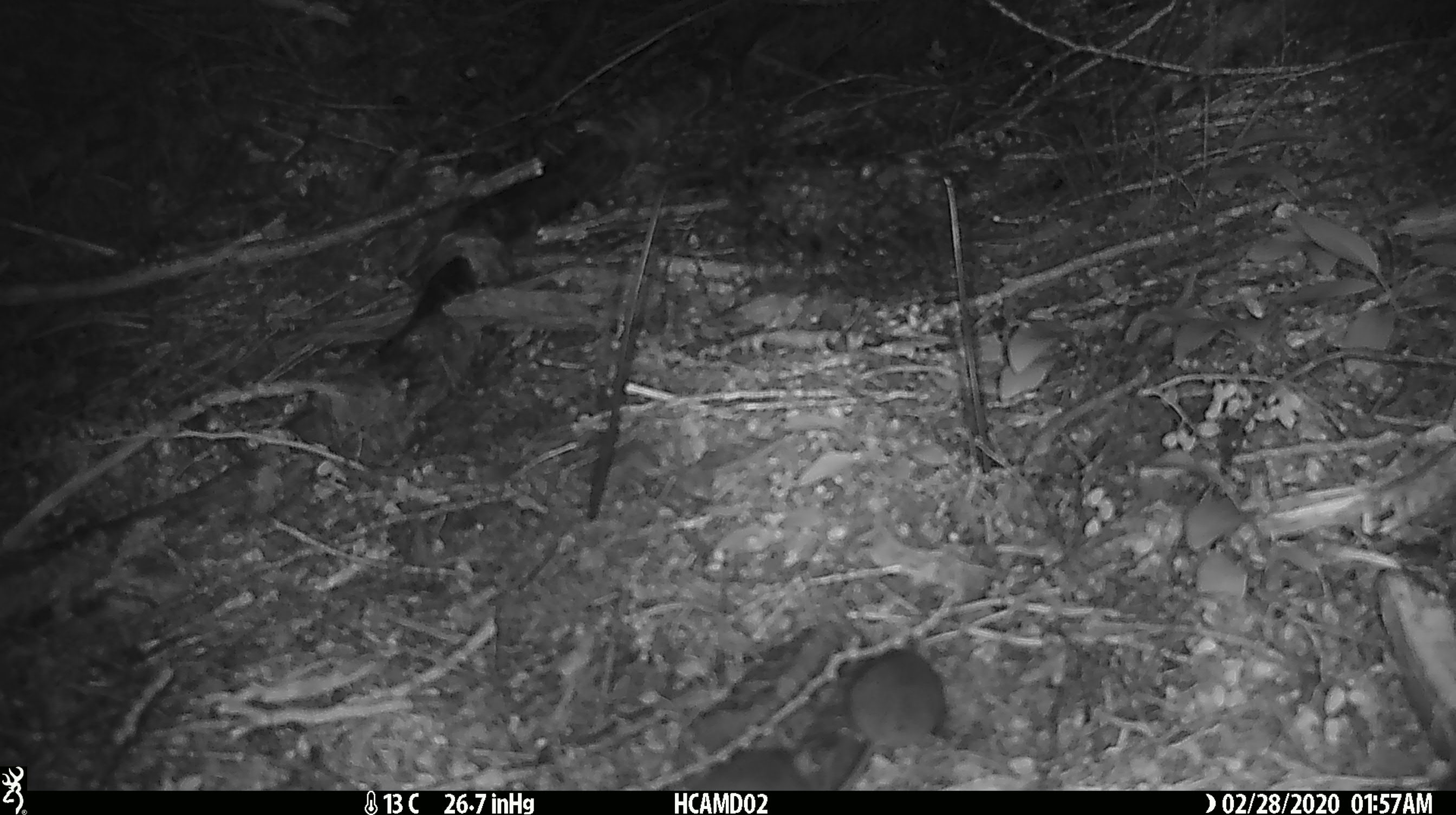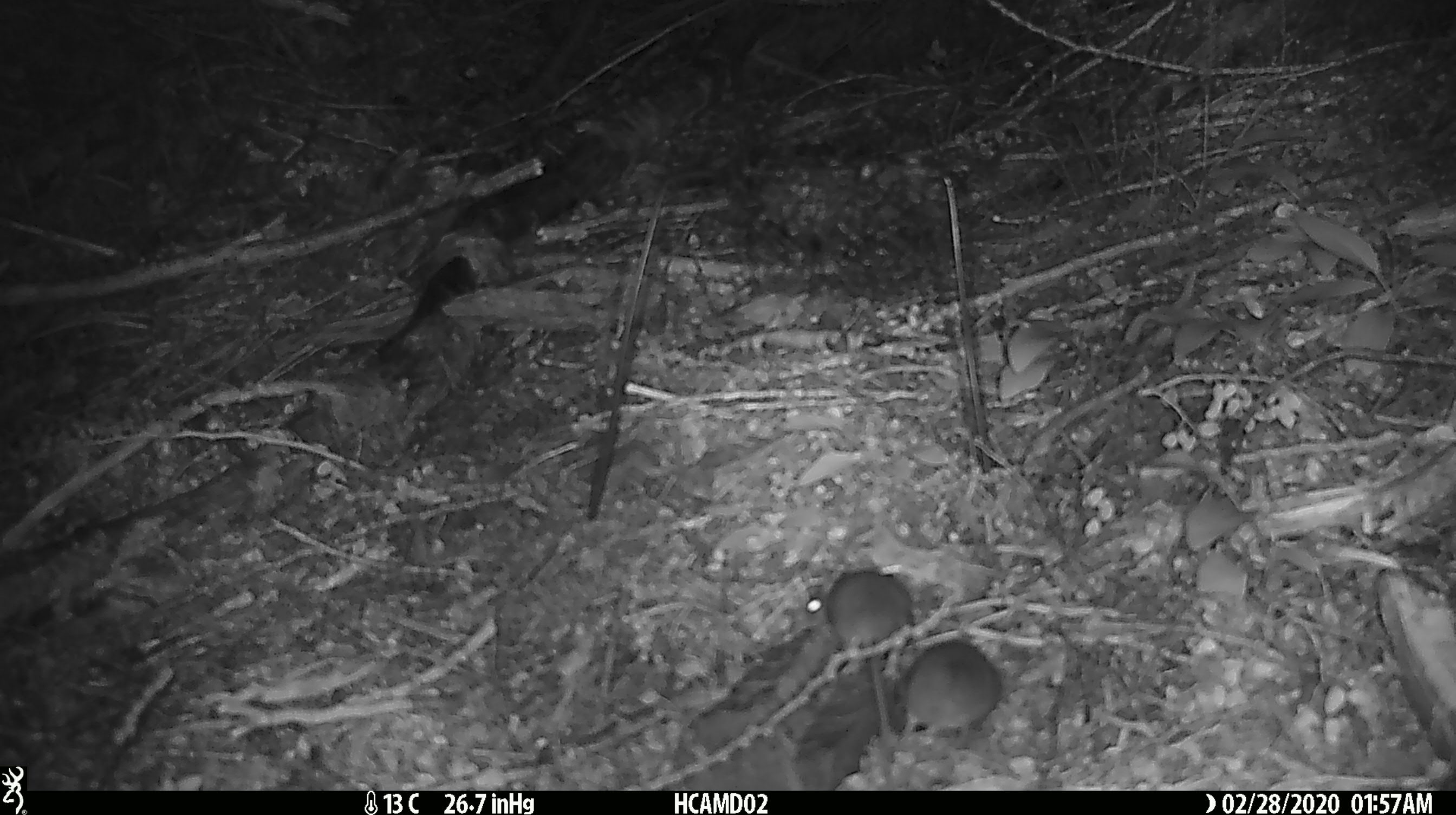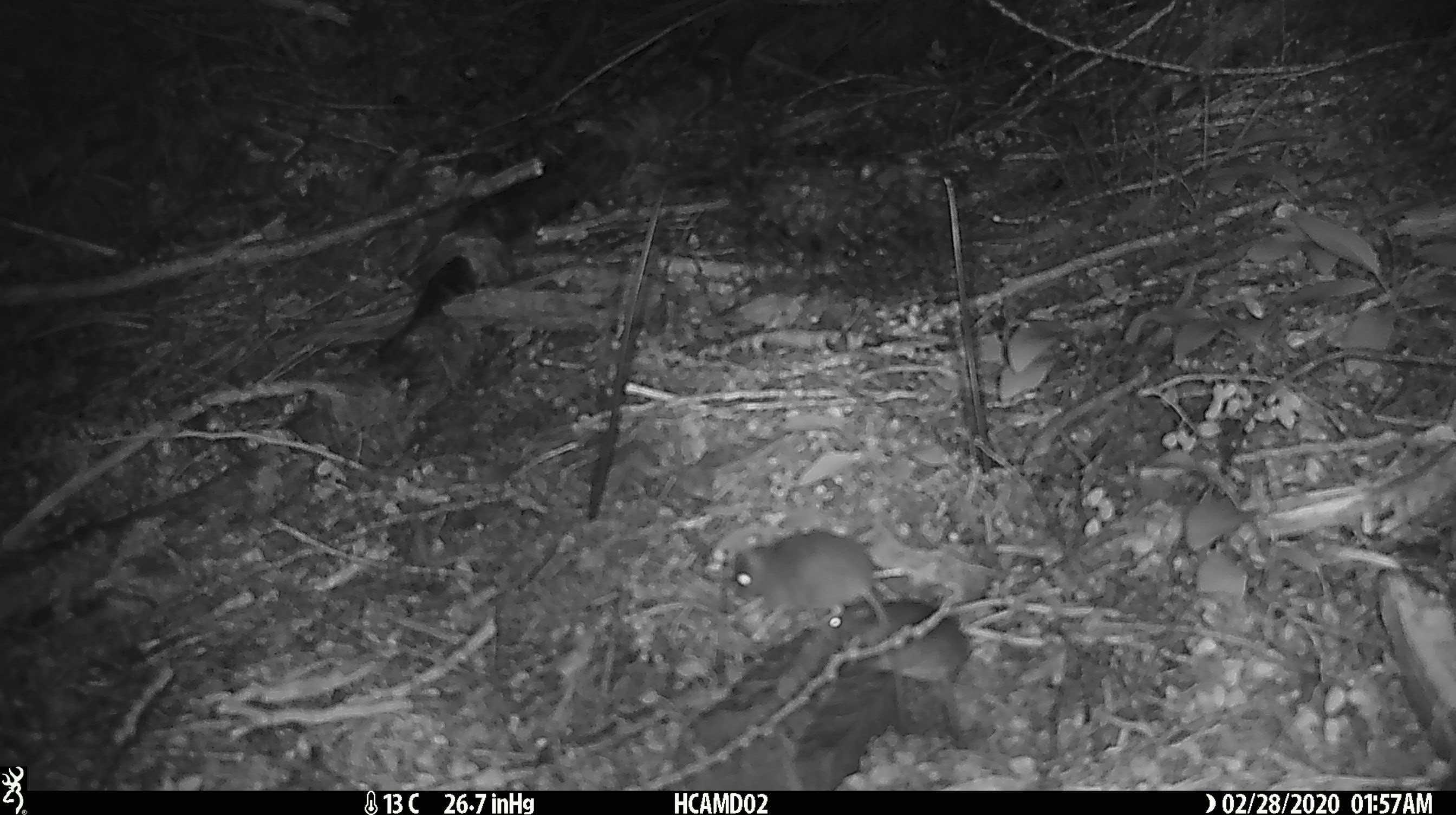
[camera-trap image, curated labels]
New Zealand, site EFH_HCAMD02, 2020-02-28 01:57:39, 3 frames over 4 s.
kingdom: Animalia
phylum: Chordata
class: Mammalia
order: Rodentia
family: Muridae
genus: Mus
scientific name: Mus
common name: mouse